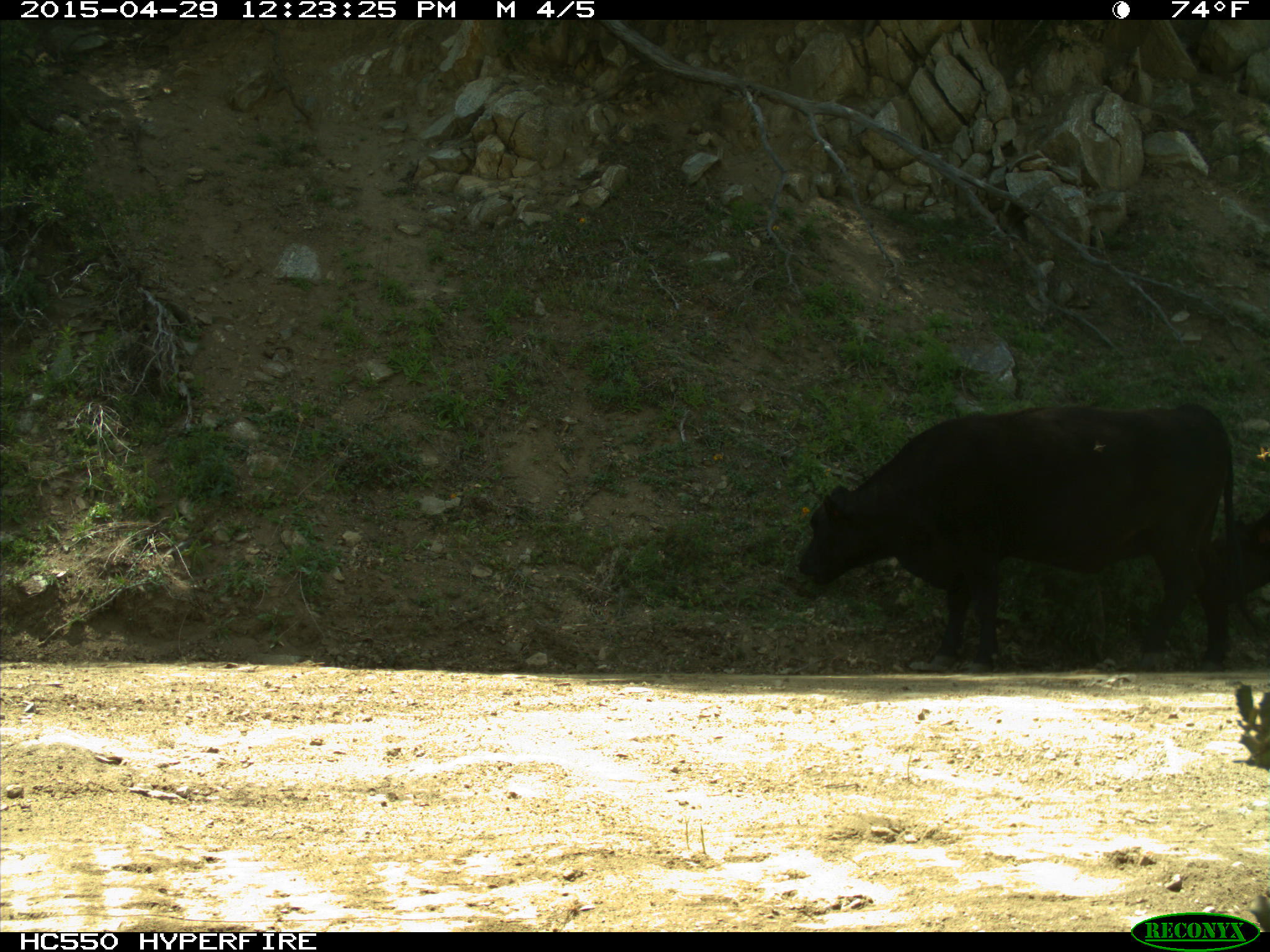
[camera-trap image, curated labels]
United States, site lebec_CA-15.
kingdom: Animalia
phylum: Chordata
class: Mammalia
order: Artiodactyla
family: Bovidae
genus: Bos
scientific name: Bos taurus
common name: domestic cow